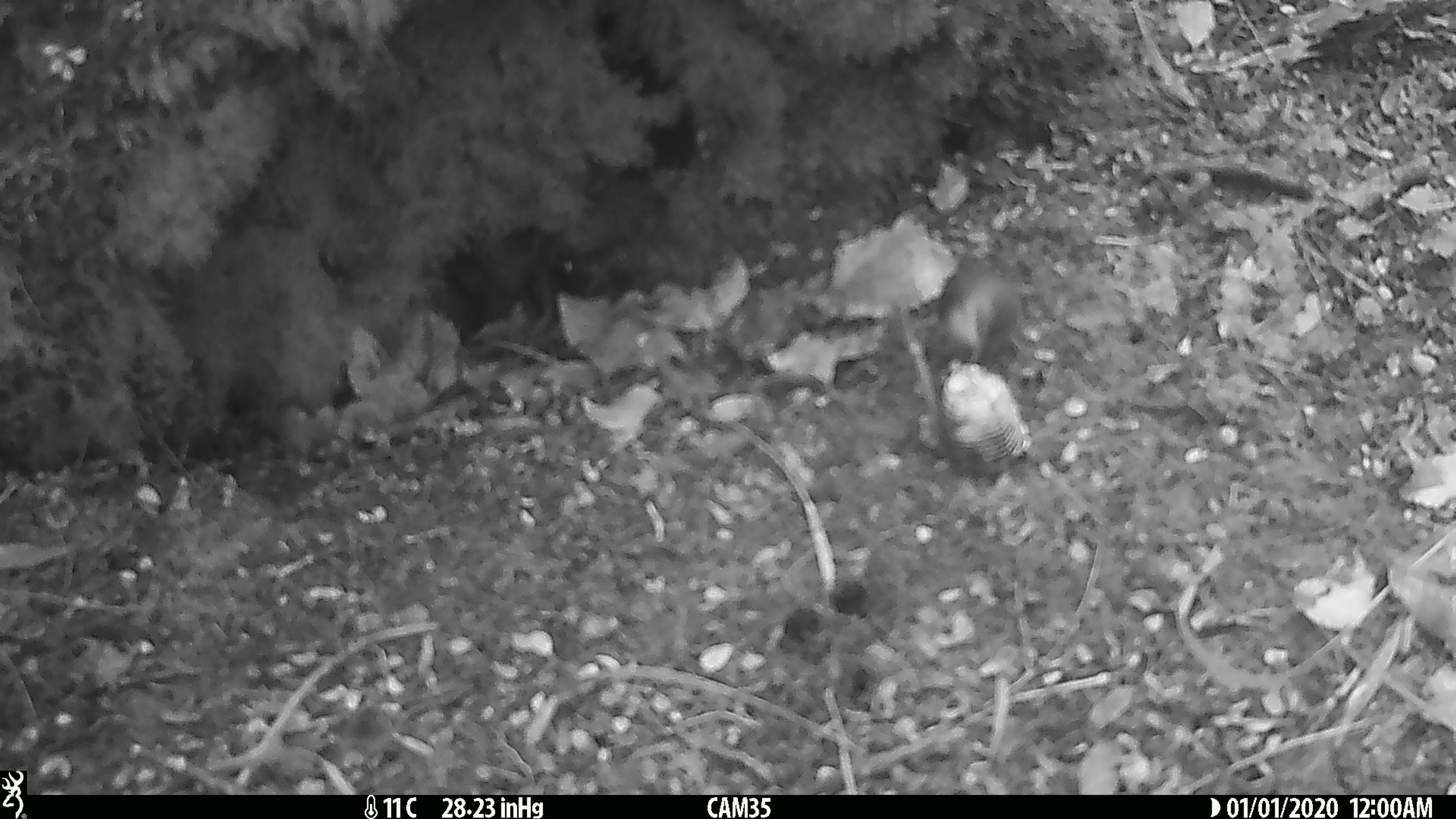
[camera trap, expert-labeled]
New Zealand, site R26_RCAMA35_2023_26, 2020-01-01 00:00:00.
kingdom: Animalia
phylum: Chordata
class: Aves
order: Passeriformes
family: Acanthisittidae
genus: Acanthisitta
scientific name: Acanthisitta chloris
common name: rifleman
Rifleman (Acanthisitta chloris).